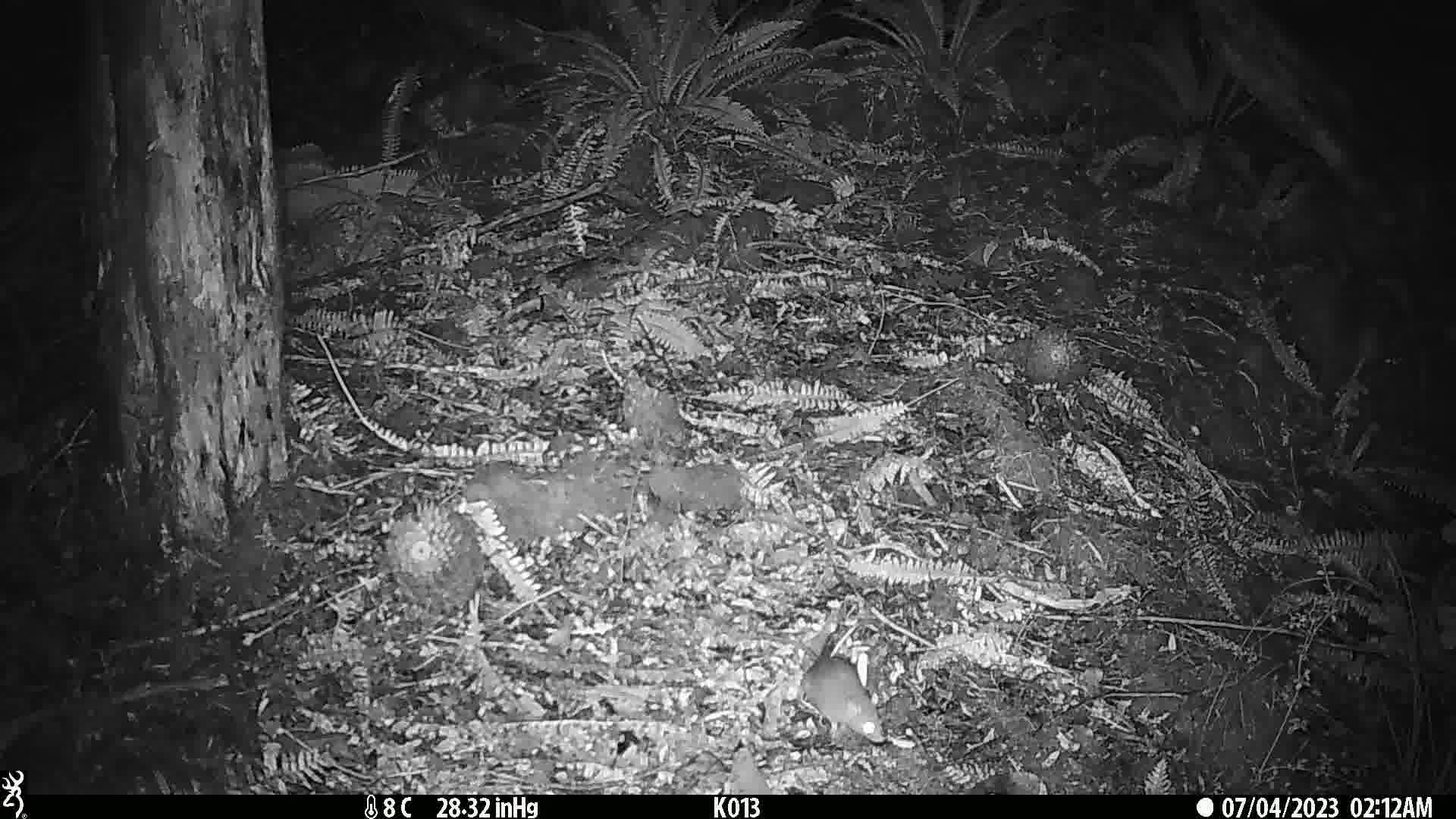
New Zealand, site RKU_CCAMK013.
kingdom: Animalia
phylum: Chordata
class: Mammalia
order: Rodentia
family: Muridae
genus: Rattus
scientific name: Rattus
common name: rat